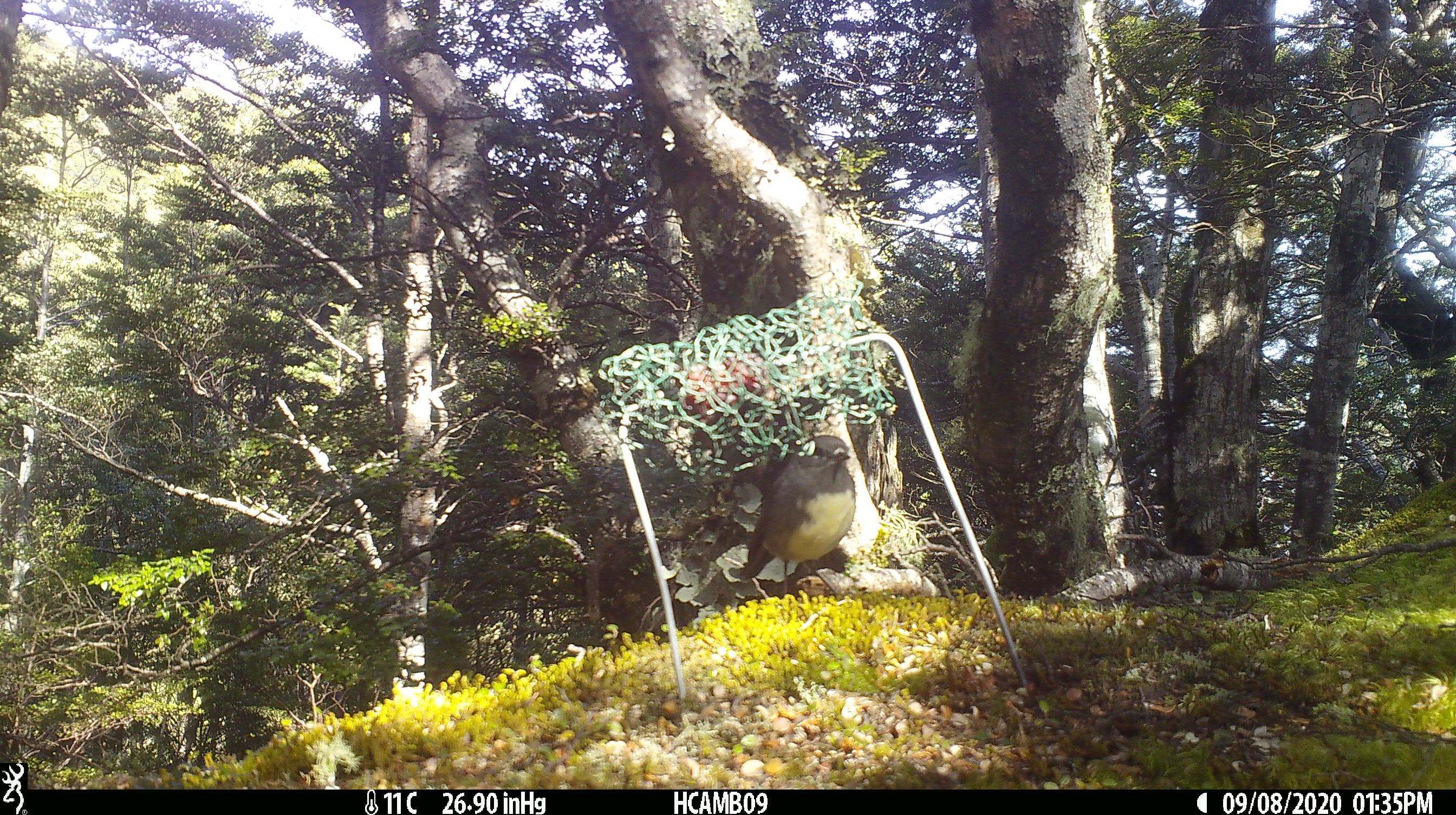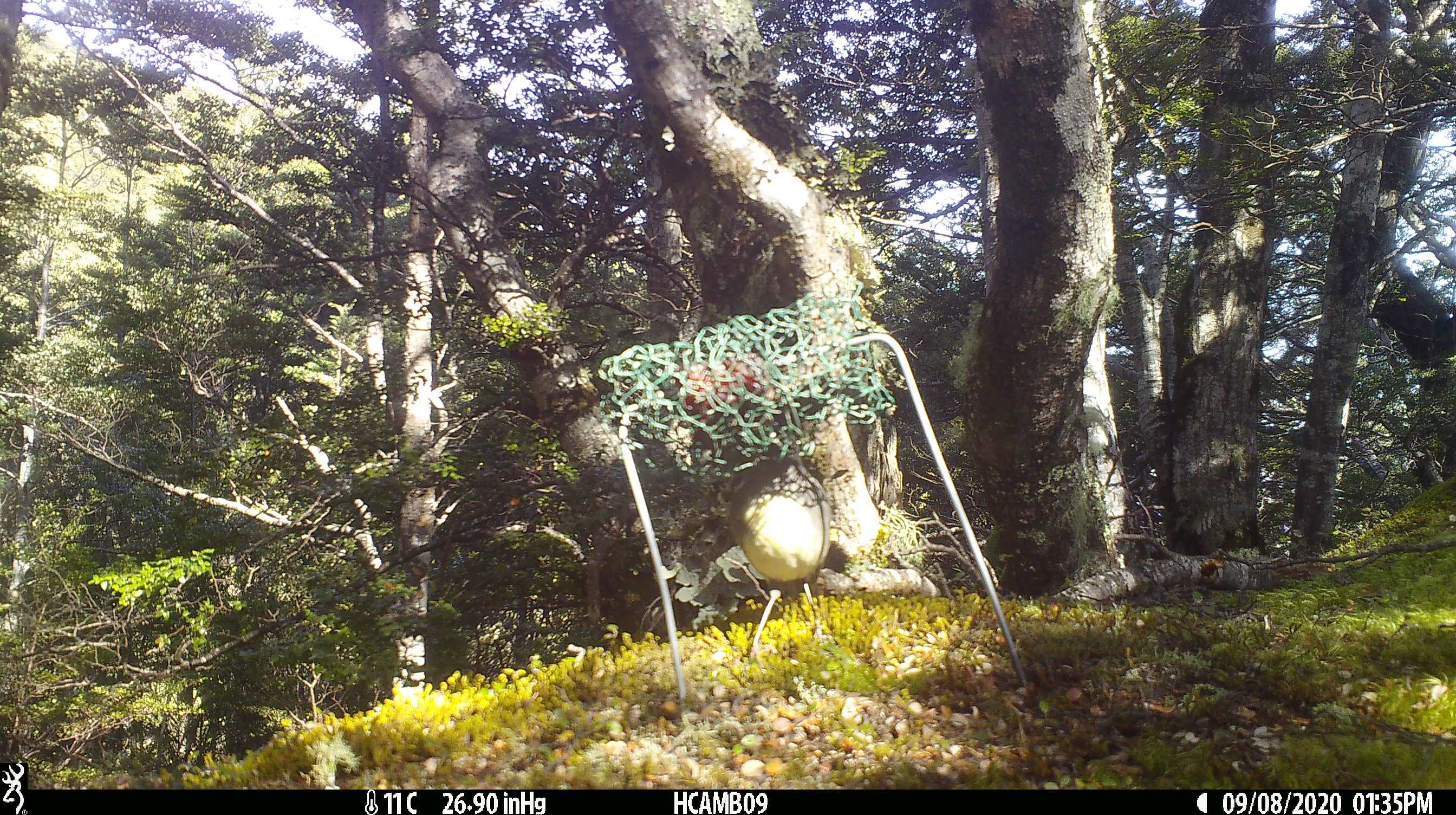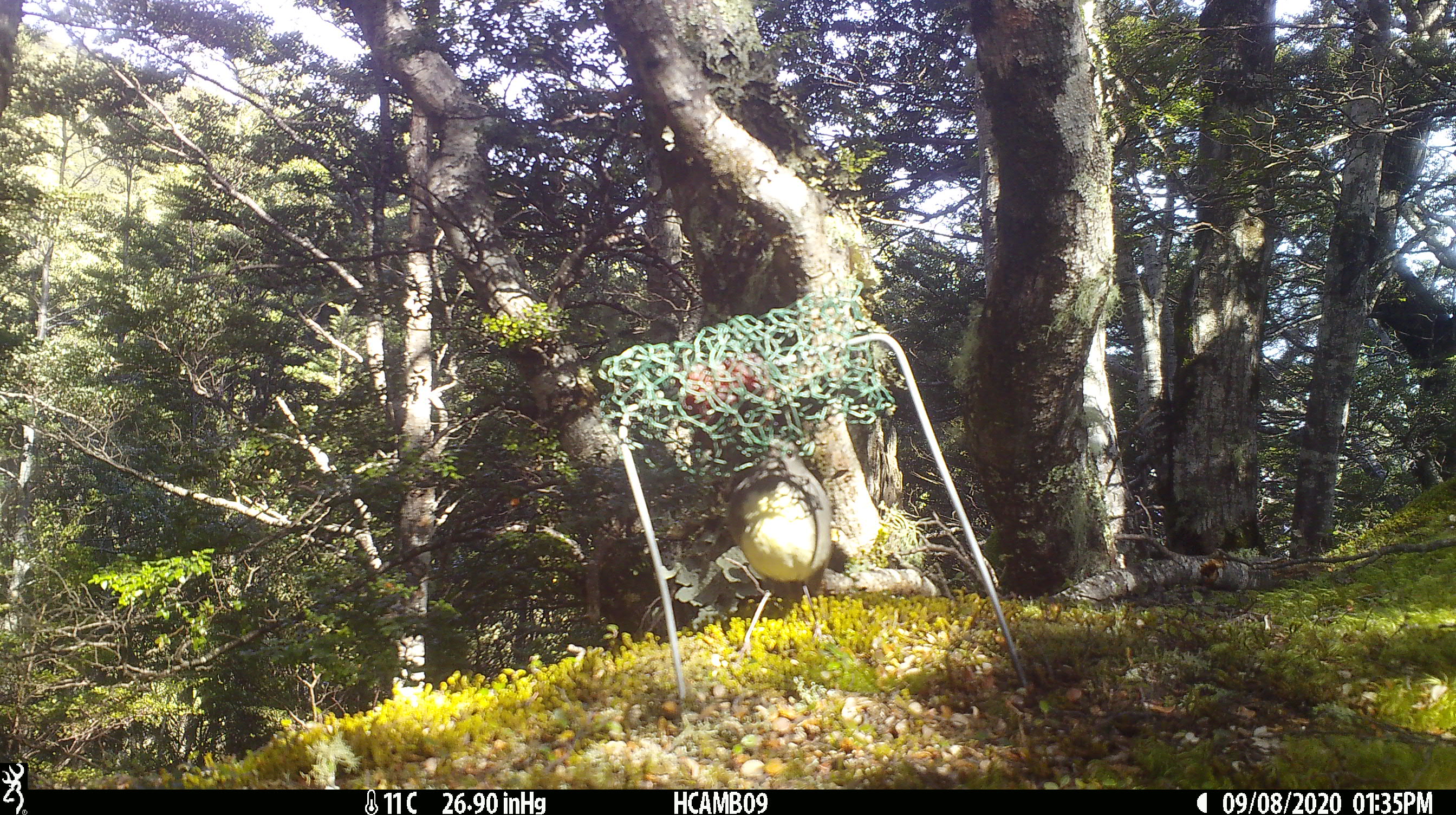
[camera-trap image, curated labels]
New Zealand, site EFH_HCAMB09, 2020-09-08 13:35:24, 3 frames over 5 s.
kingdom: Animalia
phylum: Chordata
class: Aves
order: Passeriformes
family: Petroicidae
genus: Petroica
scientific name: Petroica australis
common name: new zealand robin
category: robin